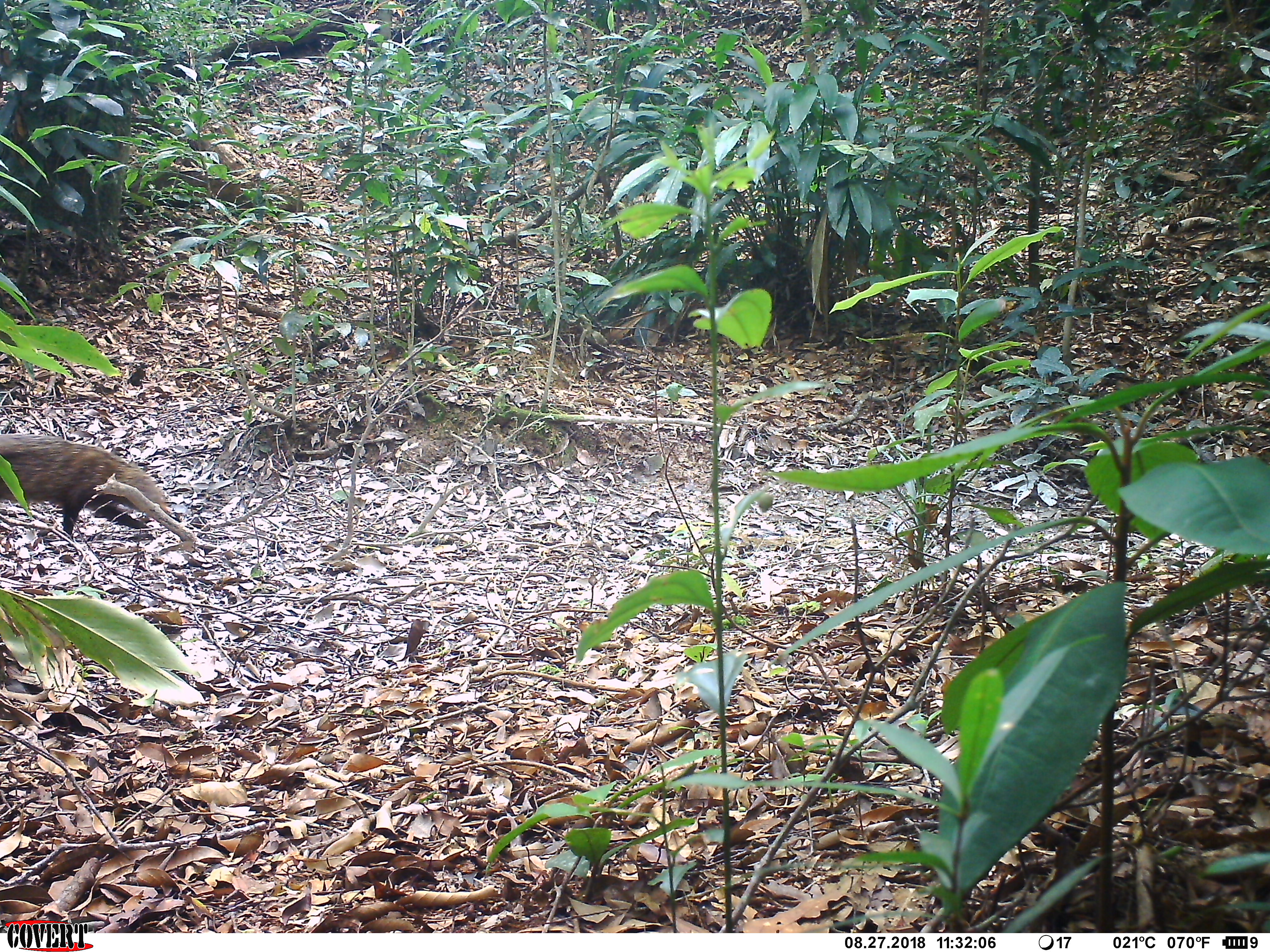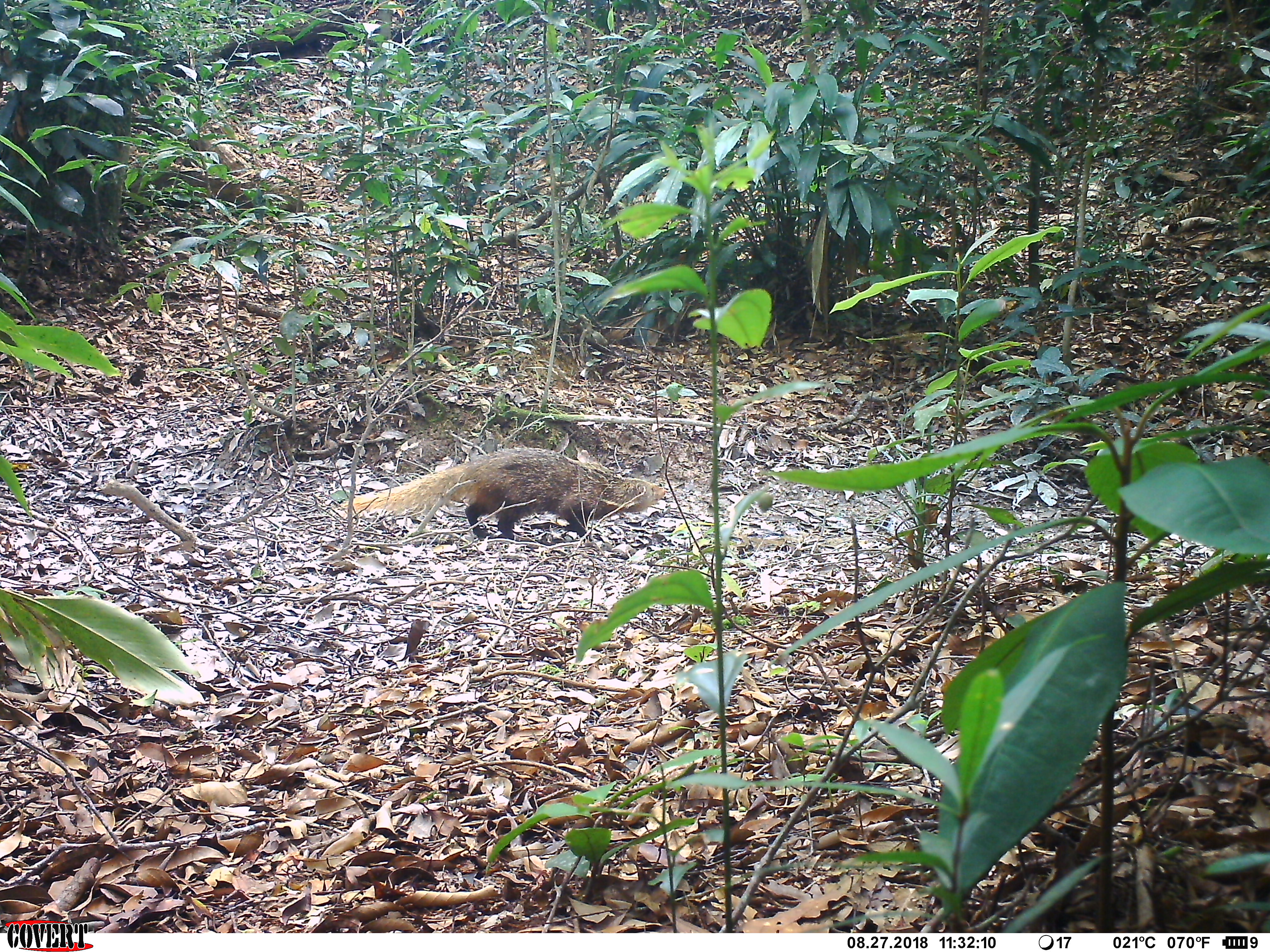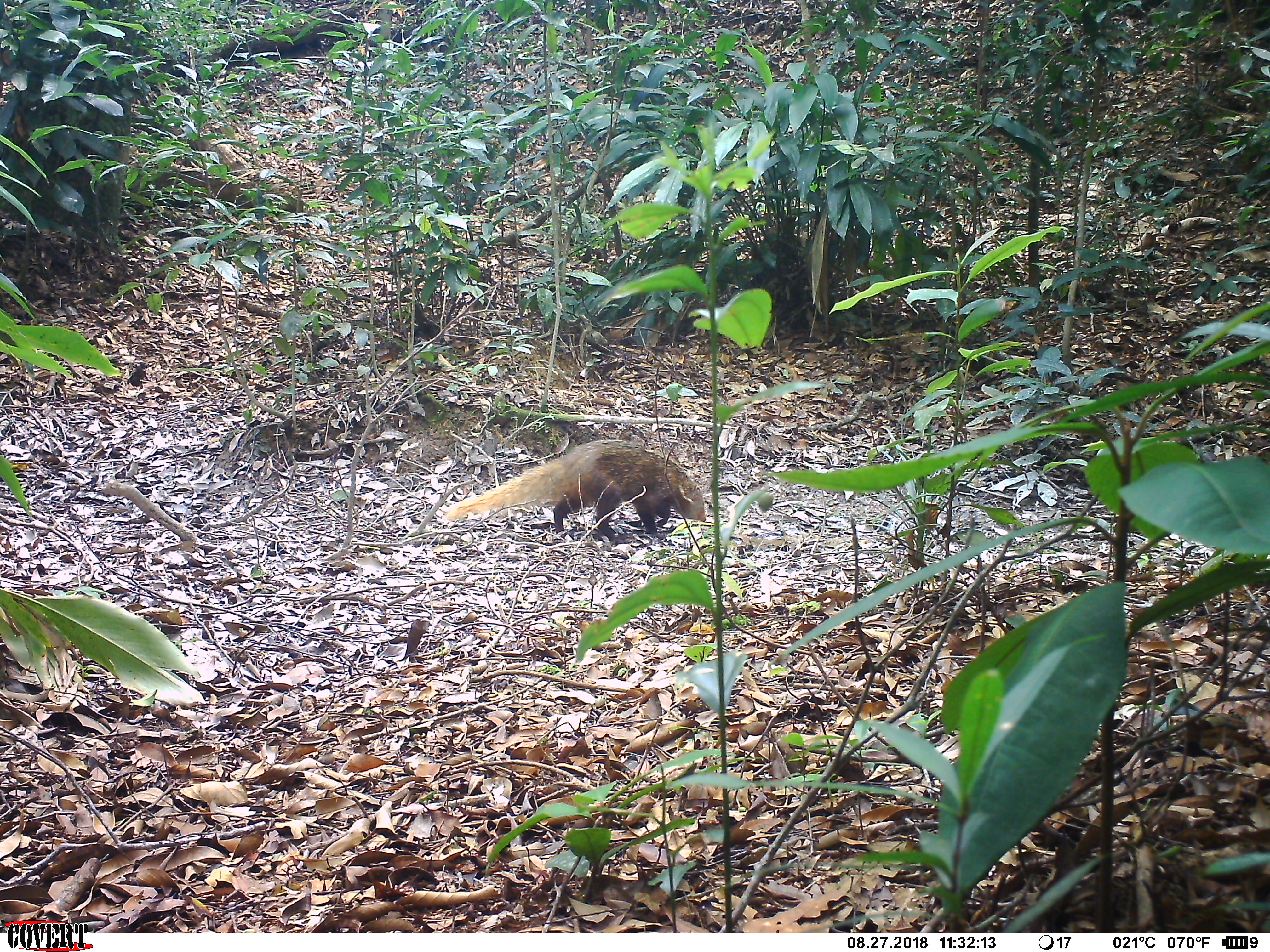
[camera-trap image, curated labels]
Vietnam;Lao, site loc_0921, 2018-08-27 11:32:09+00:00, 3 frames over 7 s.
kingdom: Animalia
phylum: Chordata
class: Mammalia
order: Carnivora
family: Herpestidae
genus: Urva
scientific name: Urva urva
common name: crab-eating mongoose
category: crab eating mongoose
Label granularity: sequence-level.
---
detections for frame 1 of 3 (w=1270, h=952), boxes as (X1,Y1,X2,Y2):
crab eating mongoose: (0,431,172,539)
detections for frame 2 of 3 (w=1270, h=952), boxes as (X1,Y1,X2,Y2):
crab eating mongoose: (340,444,665,546)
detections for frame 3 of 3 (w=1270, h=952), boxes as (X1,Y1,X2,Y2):
crab eating mongoose: (439,438,707,543)